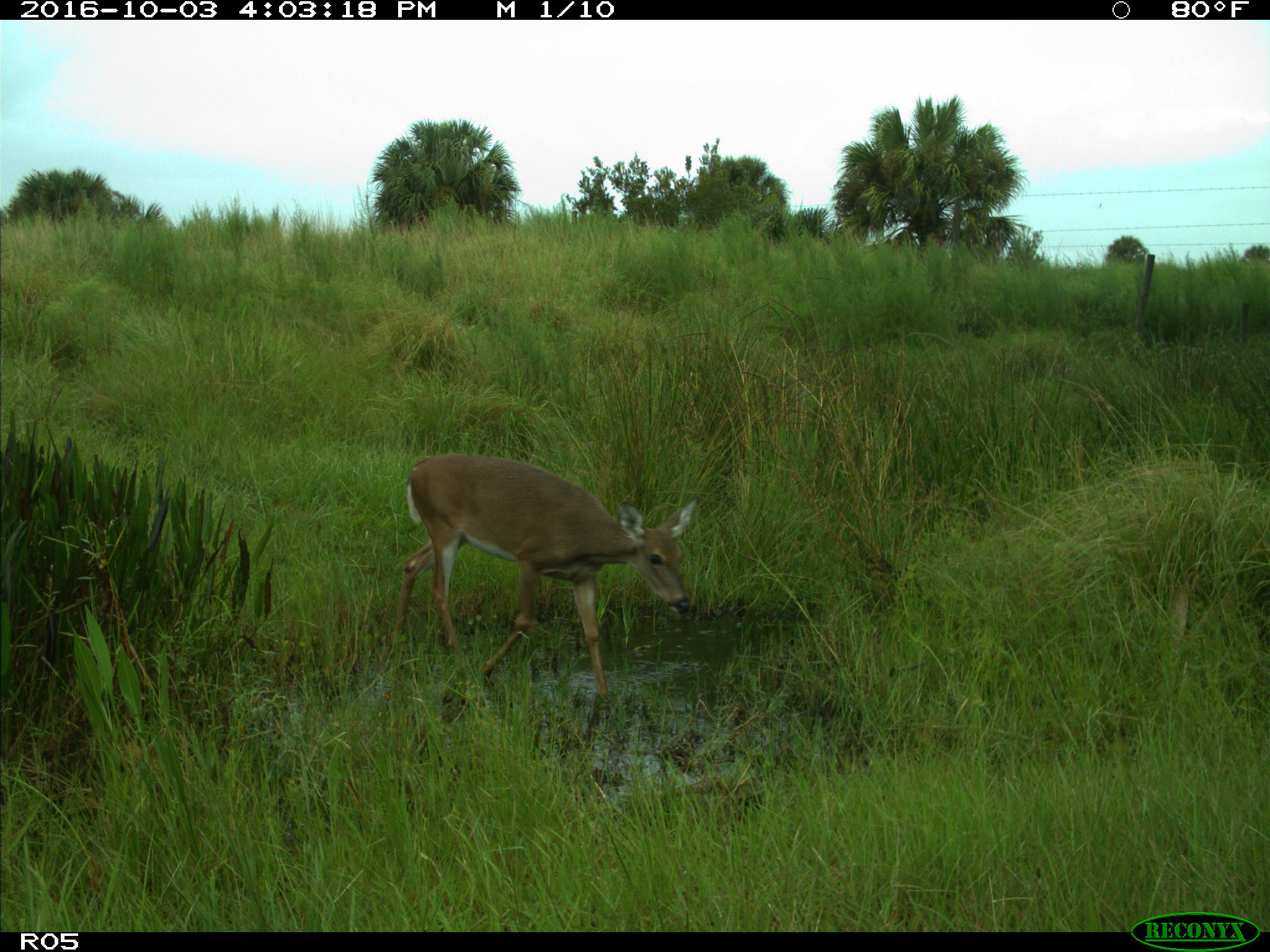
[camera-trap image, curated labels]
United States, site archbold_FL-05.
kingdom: Animalia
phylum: Chordata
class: Mammalia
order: Artiodactyla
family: Cervidae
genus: Odocoileus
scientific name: Odocoileus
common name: deer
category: unidentified deer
Unidentified deer (deer) (Odocoileus).